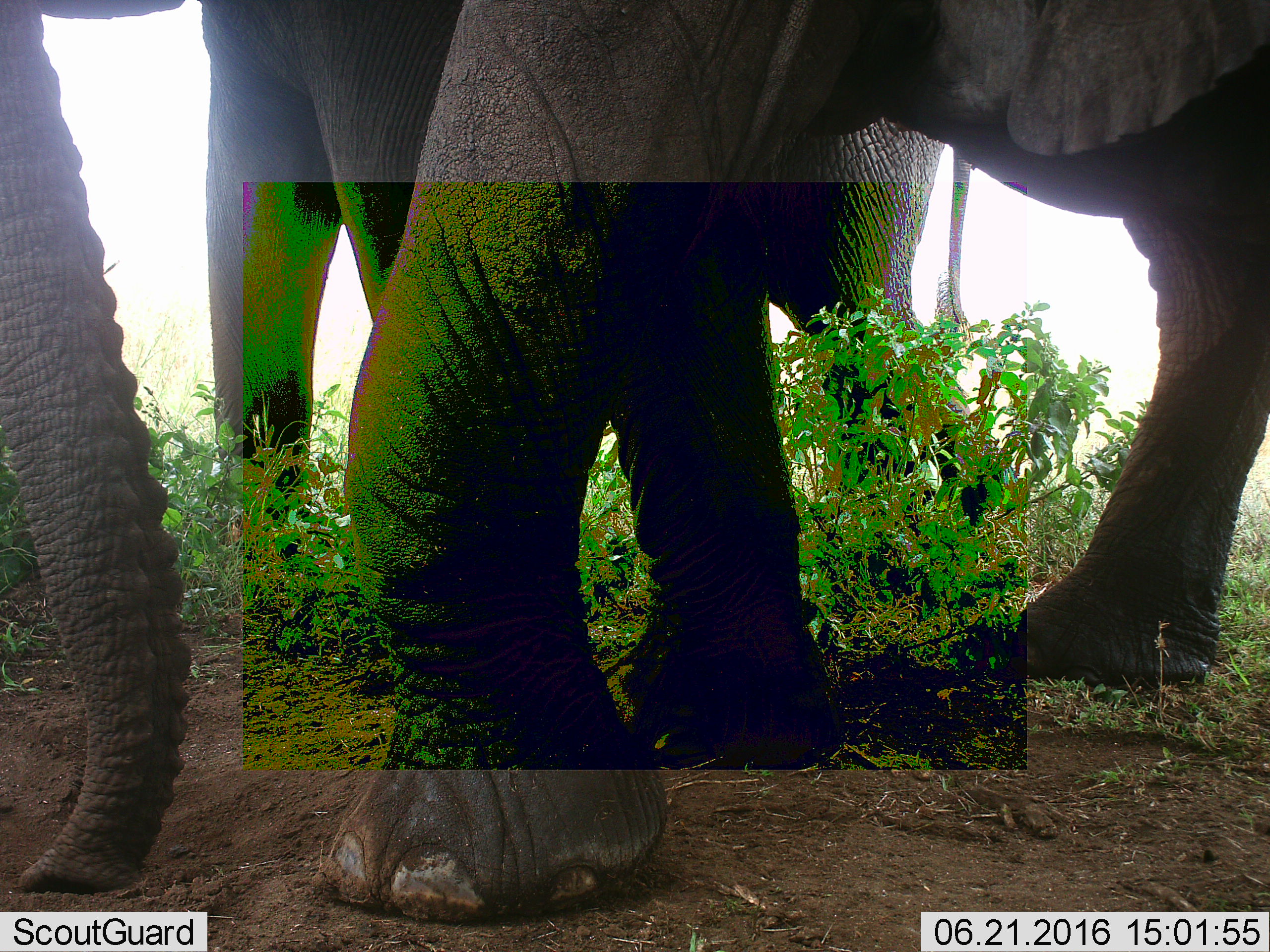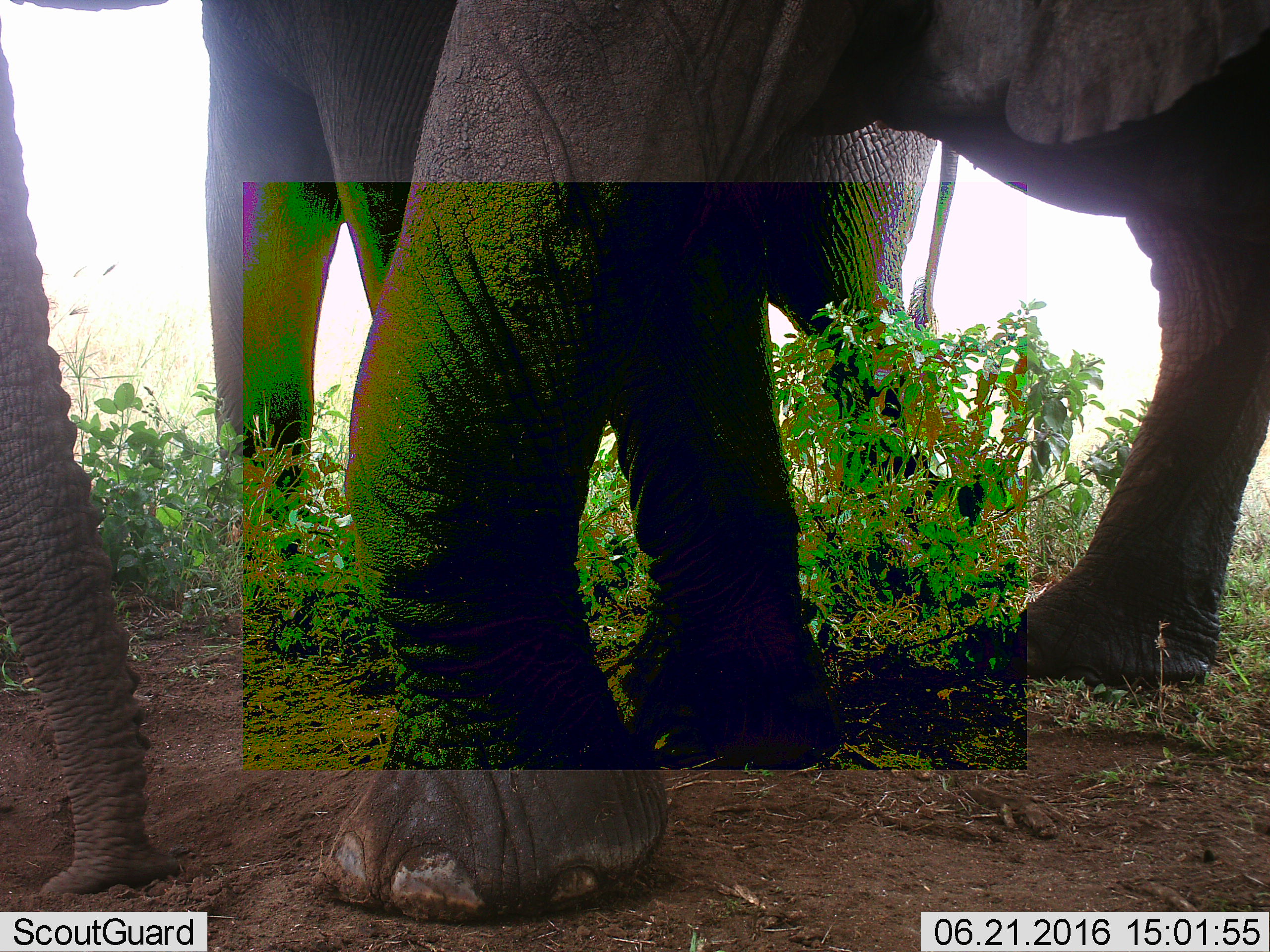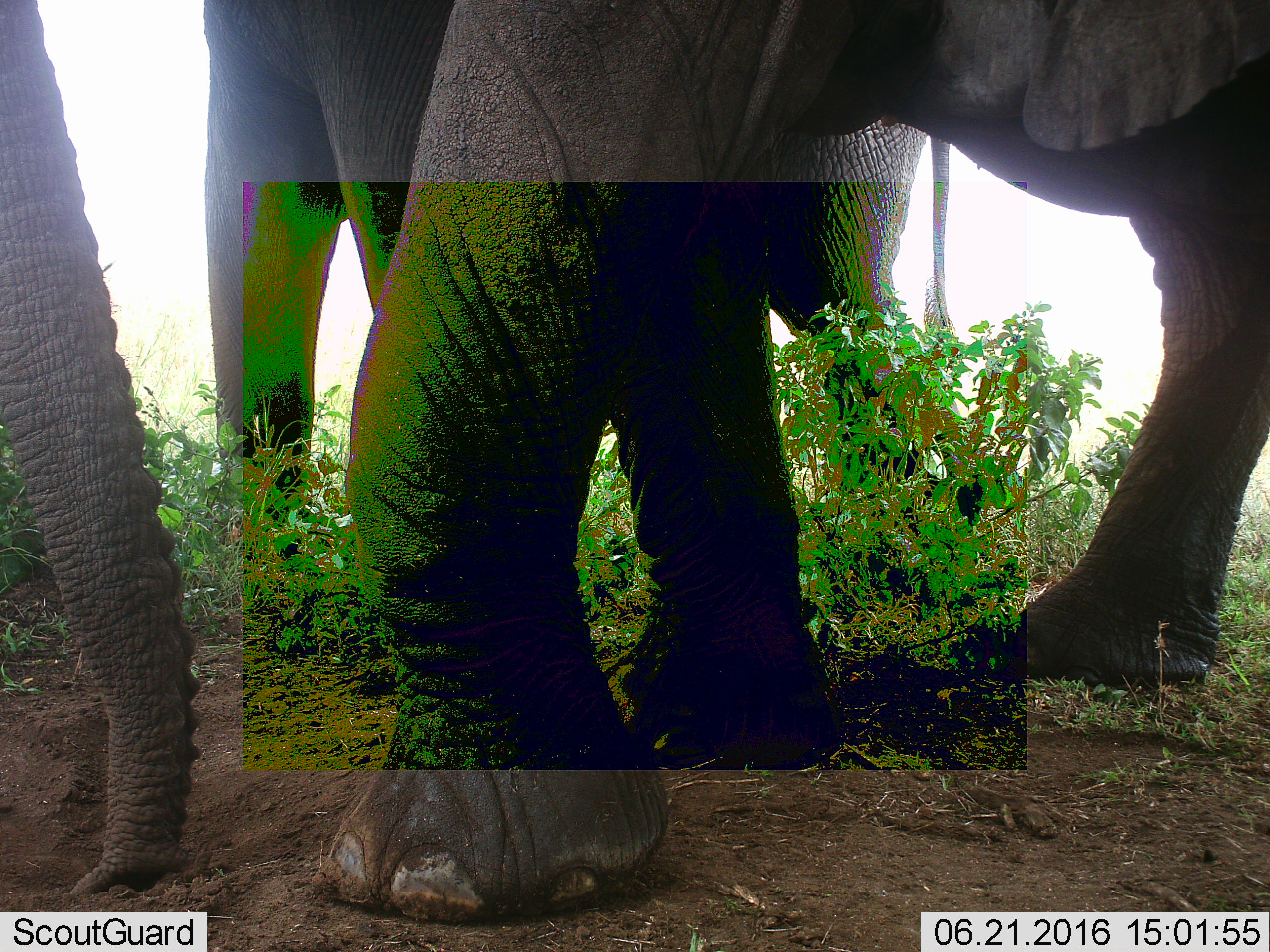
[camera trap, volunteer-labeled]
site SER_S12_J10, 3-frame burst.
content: unidentified animal